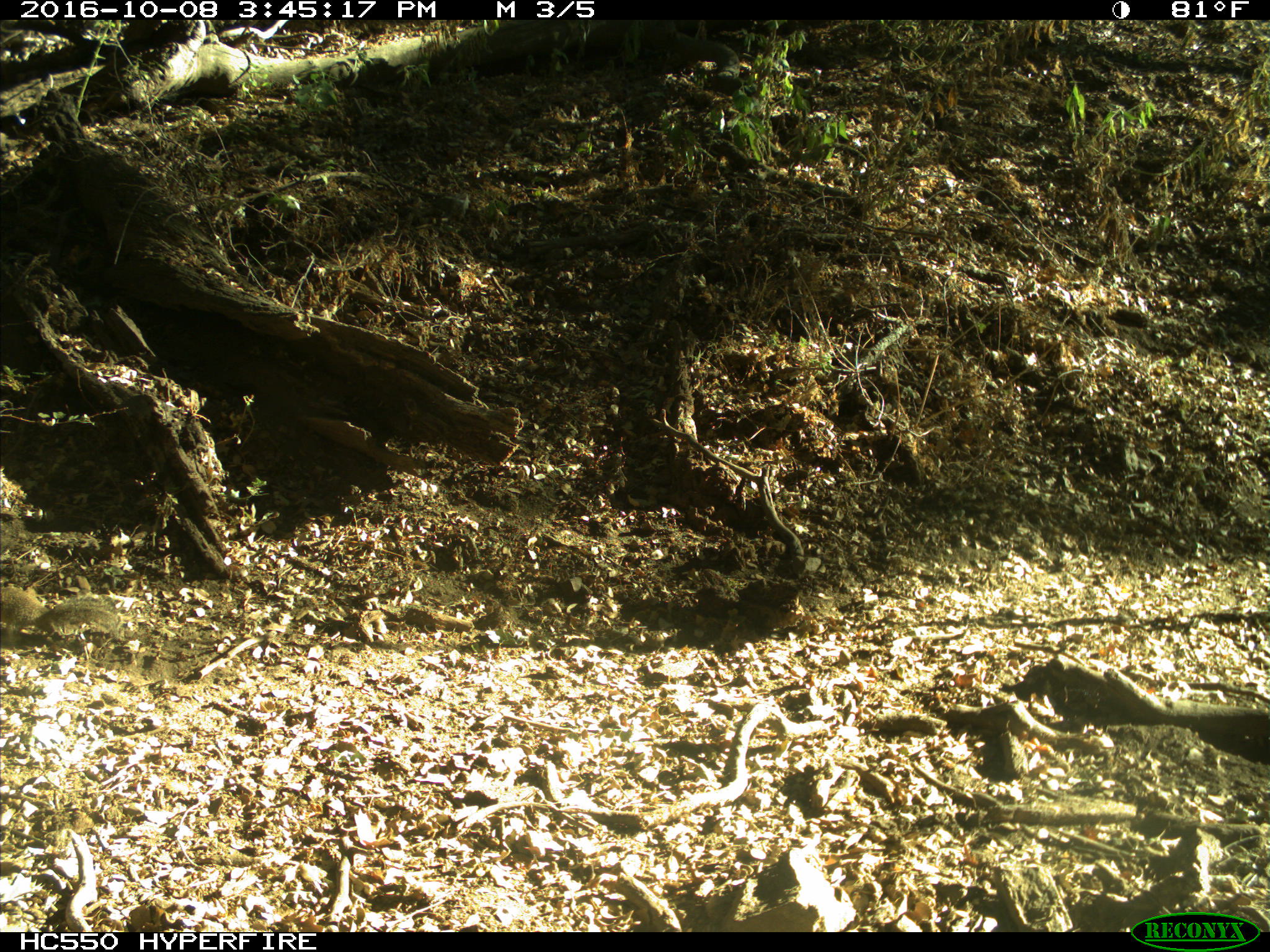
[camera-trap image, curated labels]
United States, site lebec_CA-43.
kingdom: Animalia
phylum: Chordata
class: Mammalia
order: Rodentia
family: Sciuridae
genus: Otospermophilus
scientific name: Otospermophilus beecheyi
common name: california ground squirrel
Otospermophilus beecheyi (california ground squirrel).